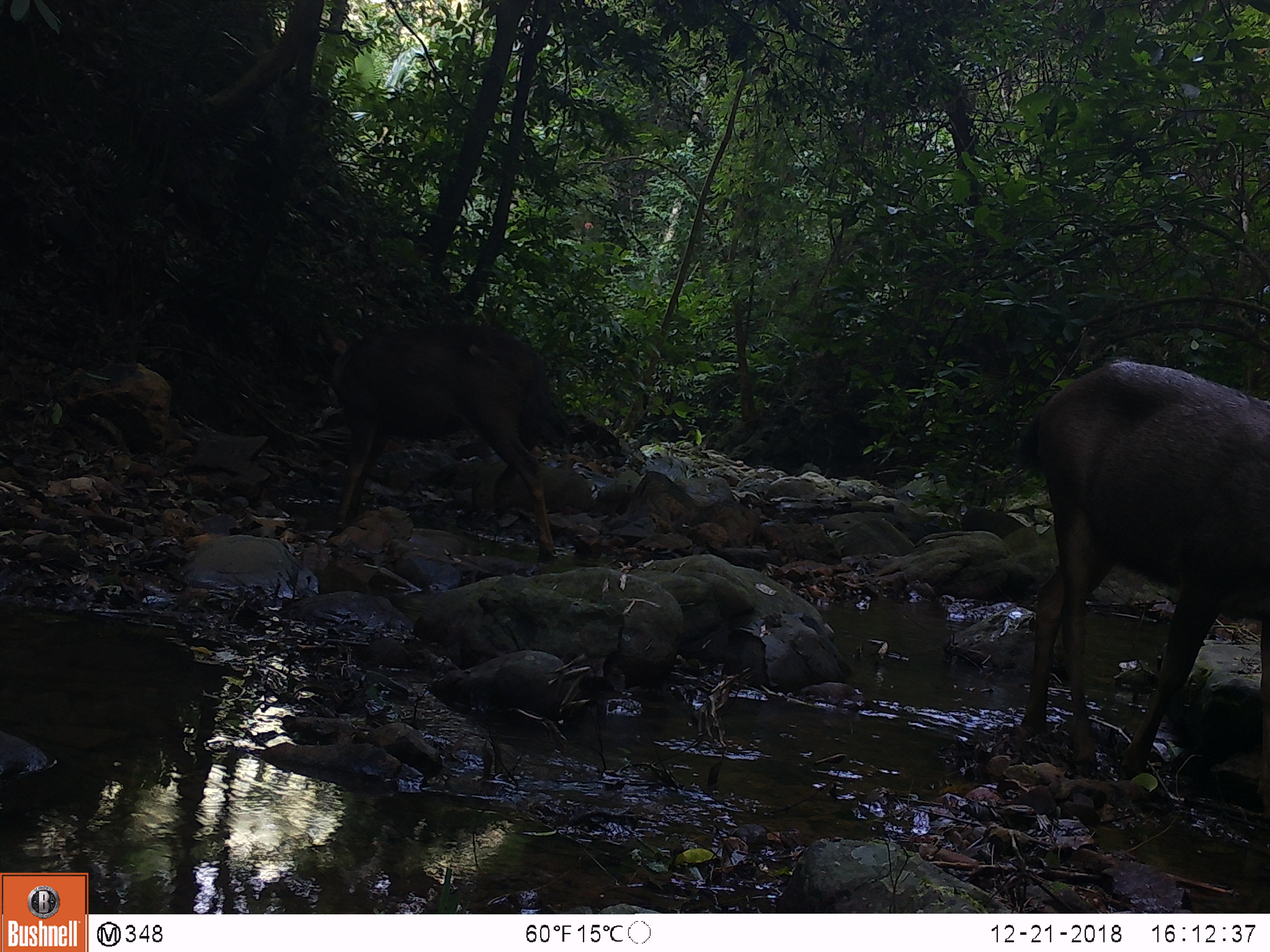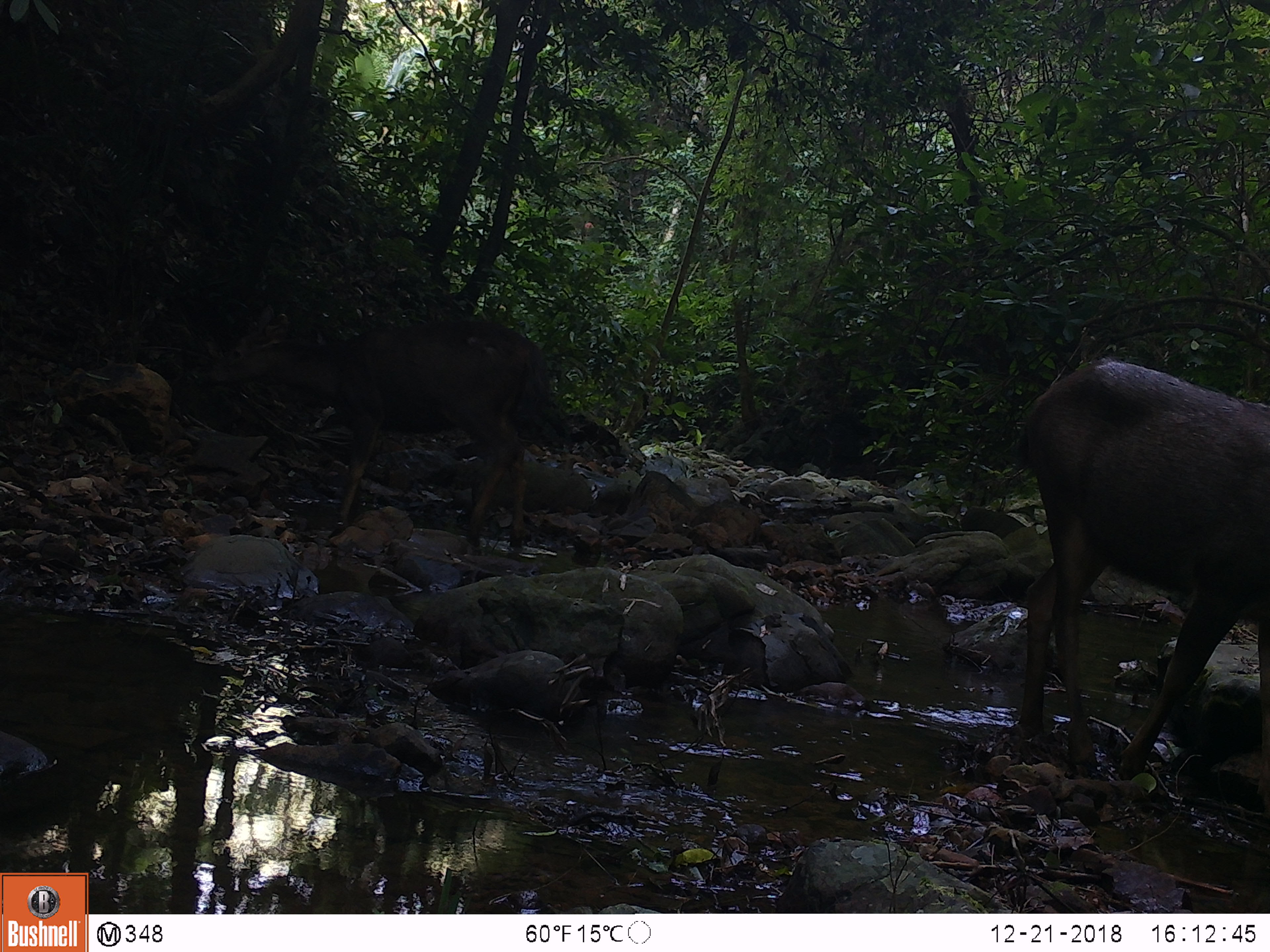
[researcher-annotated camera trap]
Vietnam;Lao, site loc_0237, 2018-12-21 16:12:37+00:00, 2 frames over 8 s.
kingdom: Animalia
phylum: Chordata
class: Mammalia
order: Artiodactyla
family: Cervidae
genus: Rusa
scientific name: Rusa unicolor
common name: sambar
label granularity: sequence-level